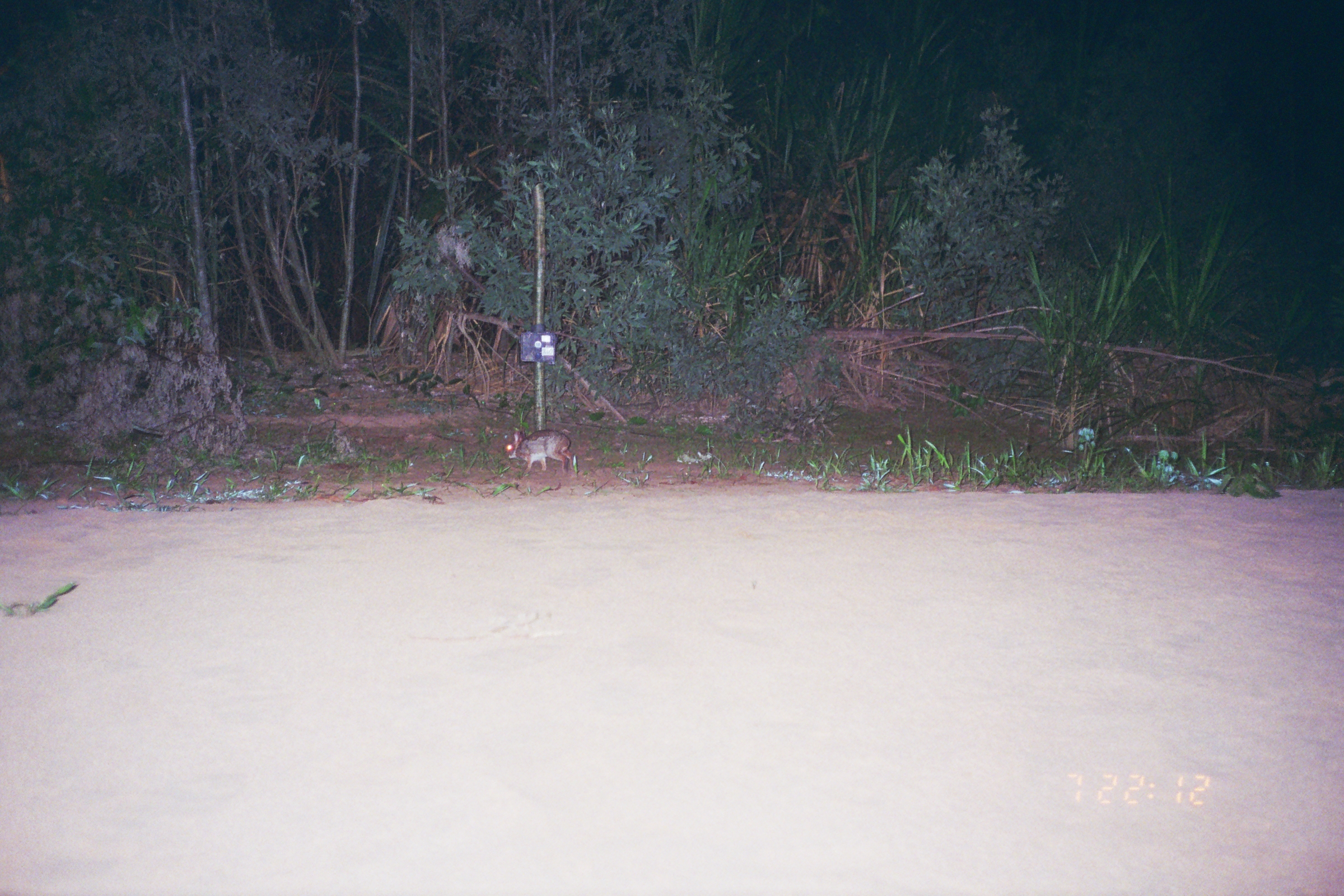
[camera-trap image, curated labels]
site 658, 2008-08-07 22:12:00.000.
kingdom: Animalia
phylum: Chordata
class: Mammalia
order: Lagomorpha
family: Leporidae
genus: Sylvilagus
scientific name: Sylvilagus brasiliensis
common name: tapeti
Sylvilagus brasiliensis (tapeti).